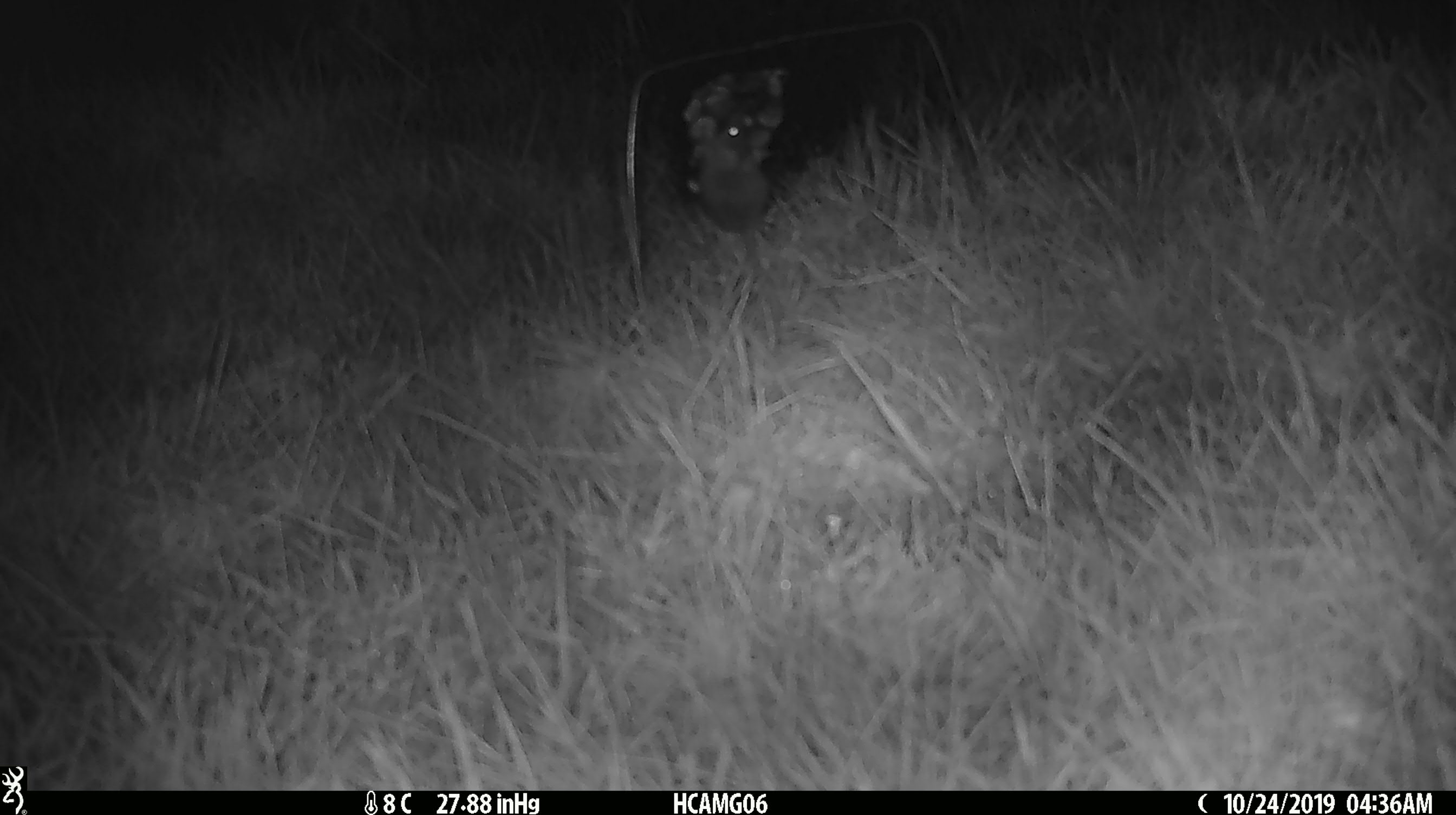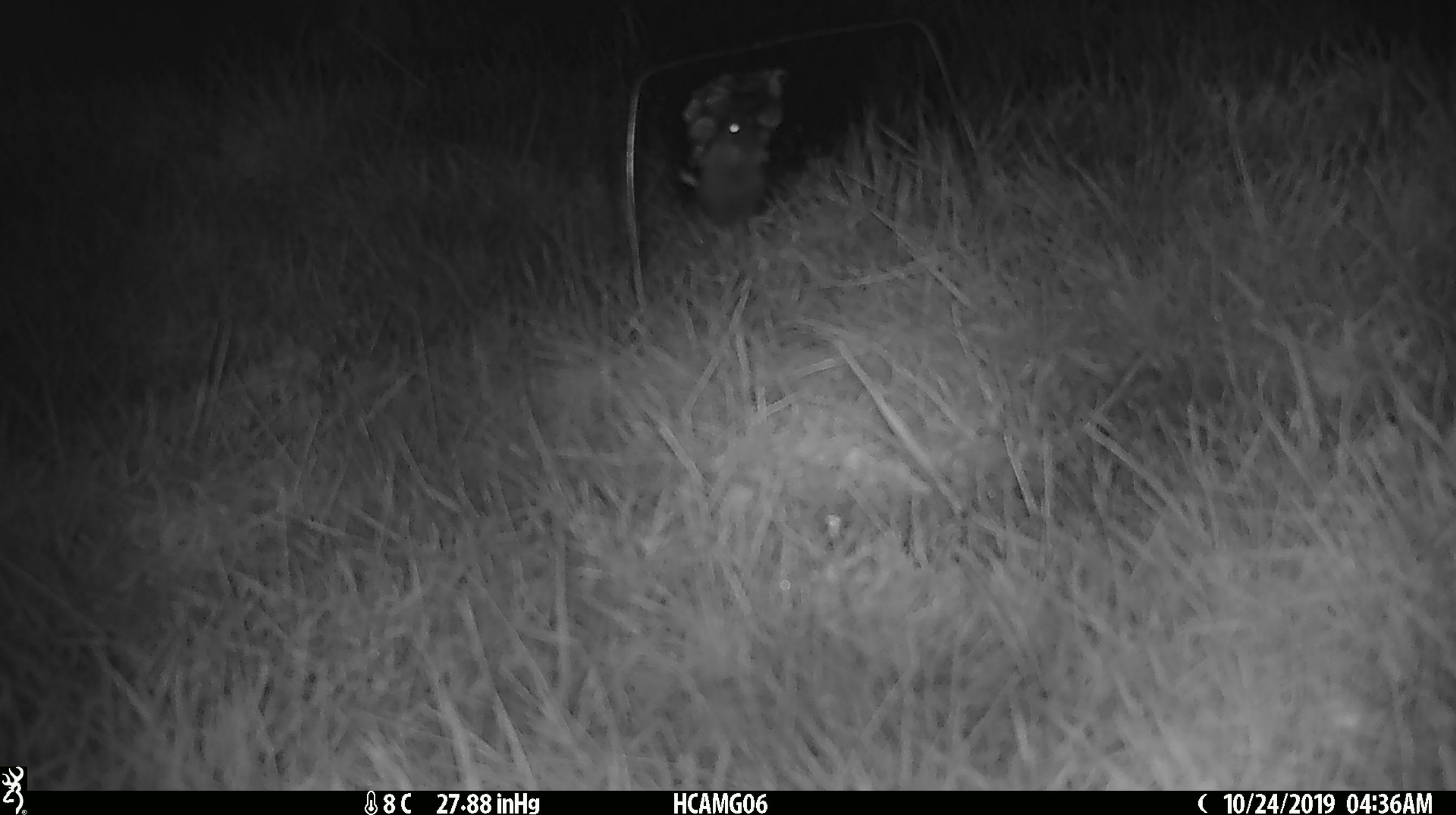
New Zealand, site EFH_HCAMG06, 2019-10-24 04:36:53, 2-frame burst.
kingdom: Animalia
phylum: Chordata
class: Mammalia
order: Rodentia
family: Muridae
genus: Mus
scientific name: Mus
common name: mouse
Mouse (Mus).